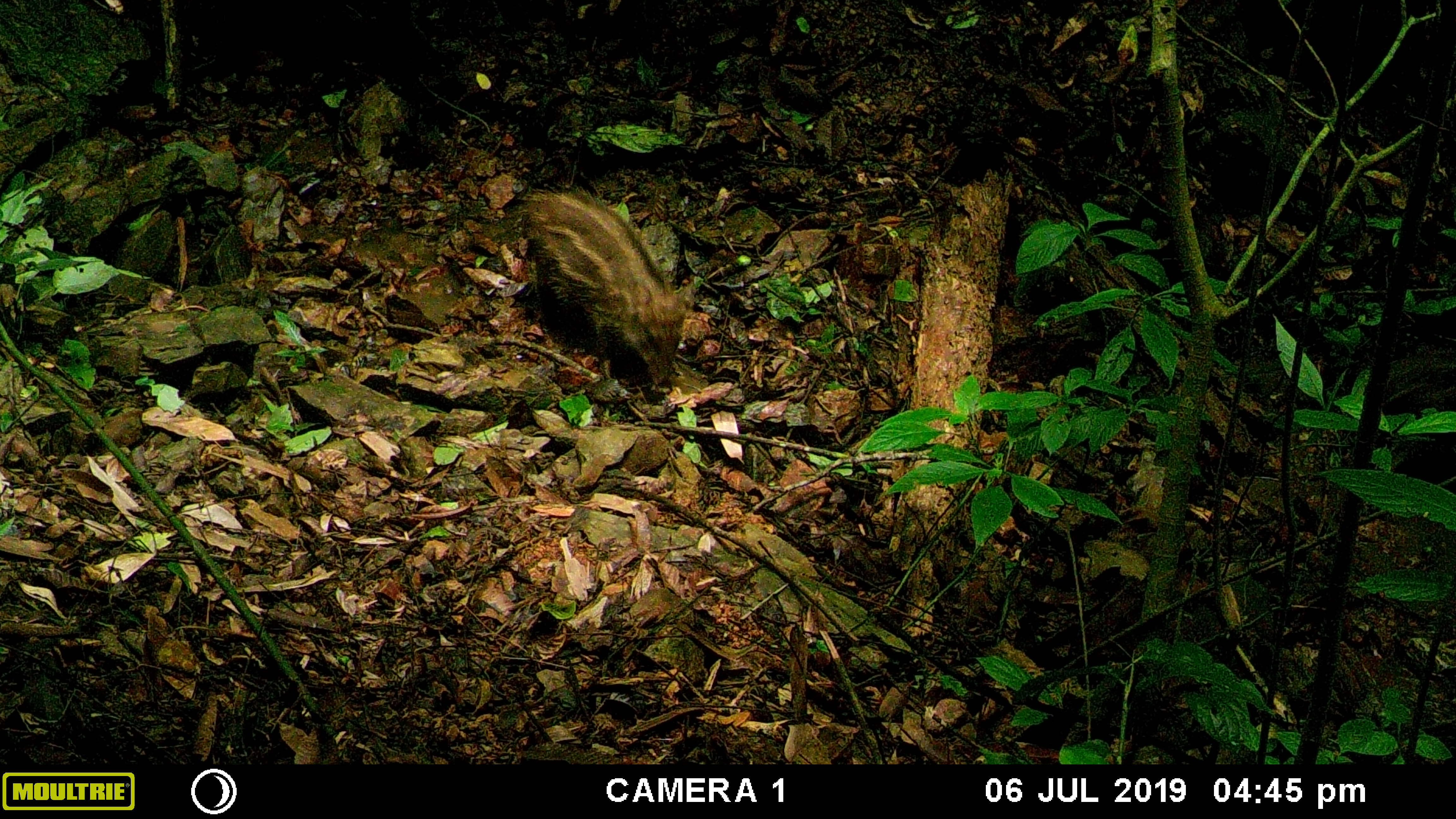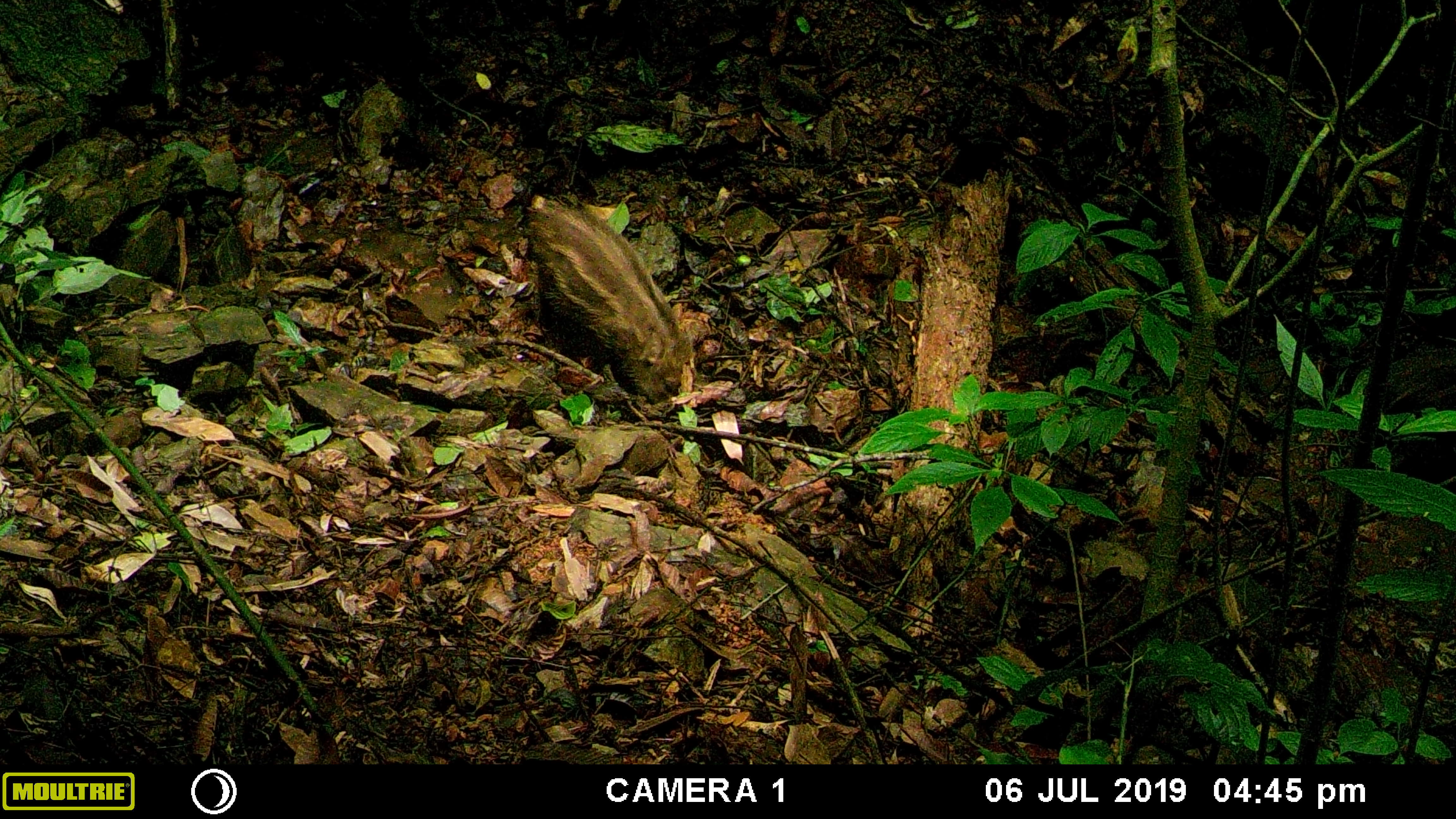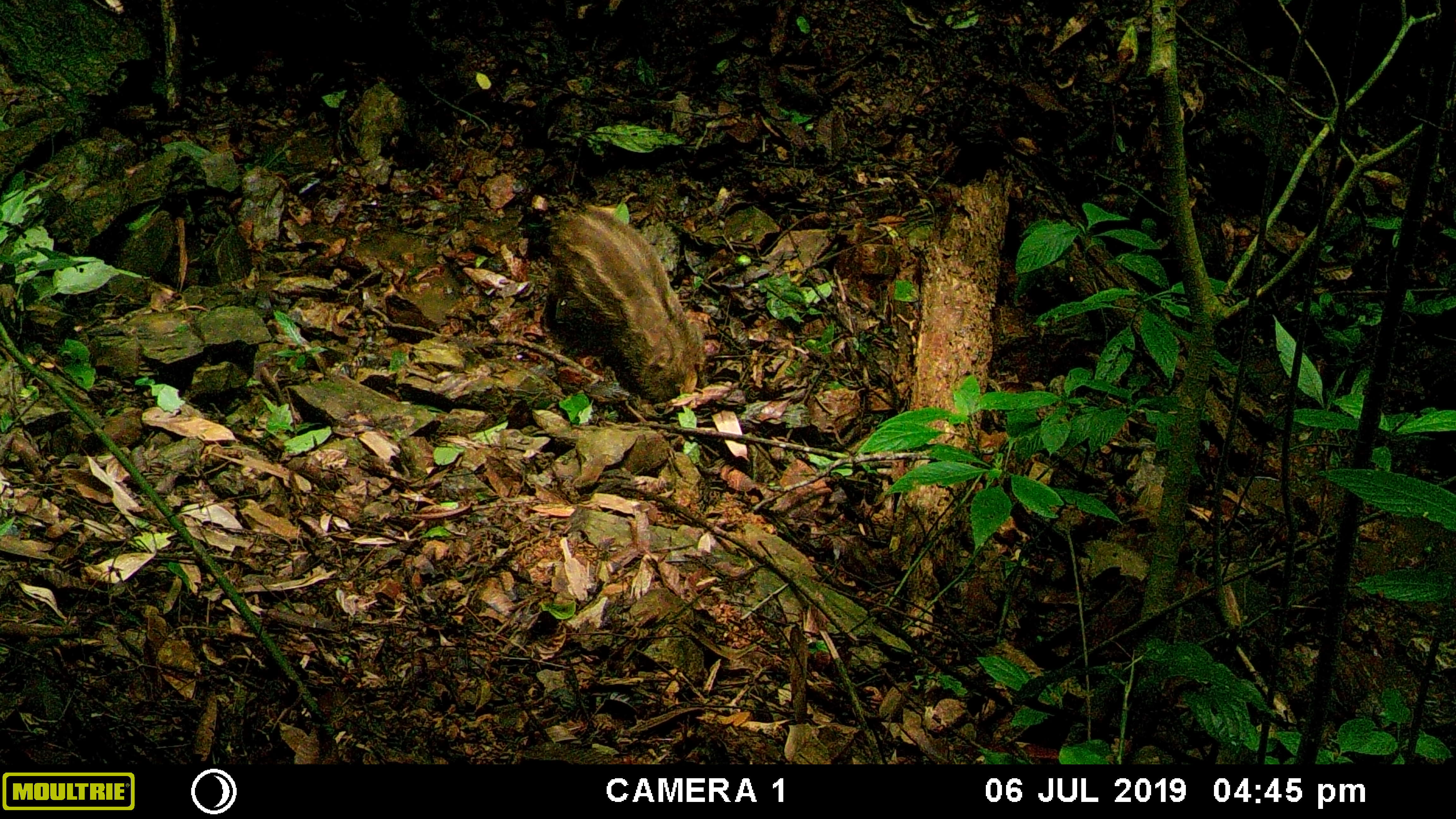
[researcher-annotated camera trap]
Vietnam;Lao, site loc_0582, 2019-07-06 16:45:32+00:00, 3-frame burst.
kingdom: Animalia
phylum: Chordata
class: Mammalia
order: Artiodactyla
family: Suidae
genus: Sus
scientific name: Sus scrofa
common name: eurasian wild pig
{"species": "eurasian wild pig (Sus scrofa)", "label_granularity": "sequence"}